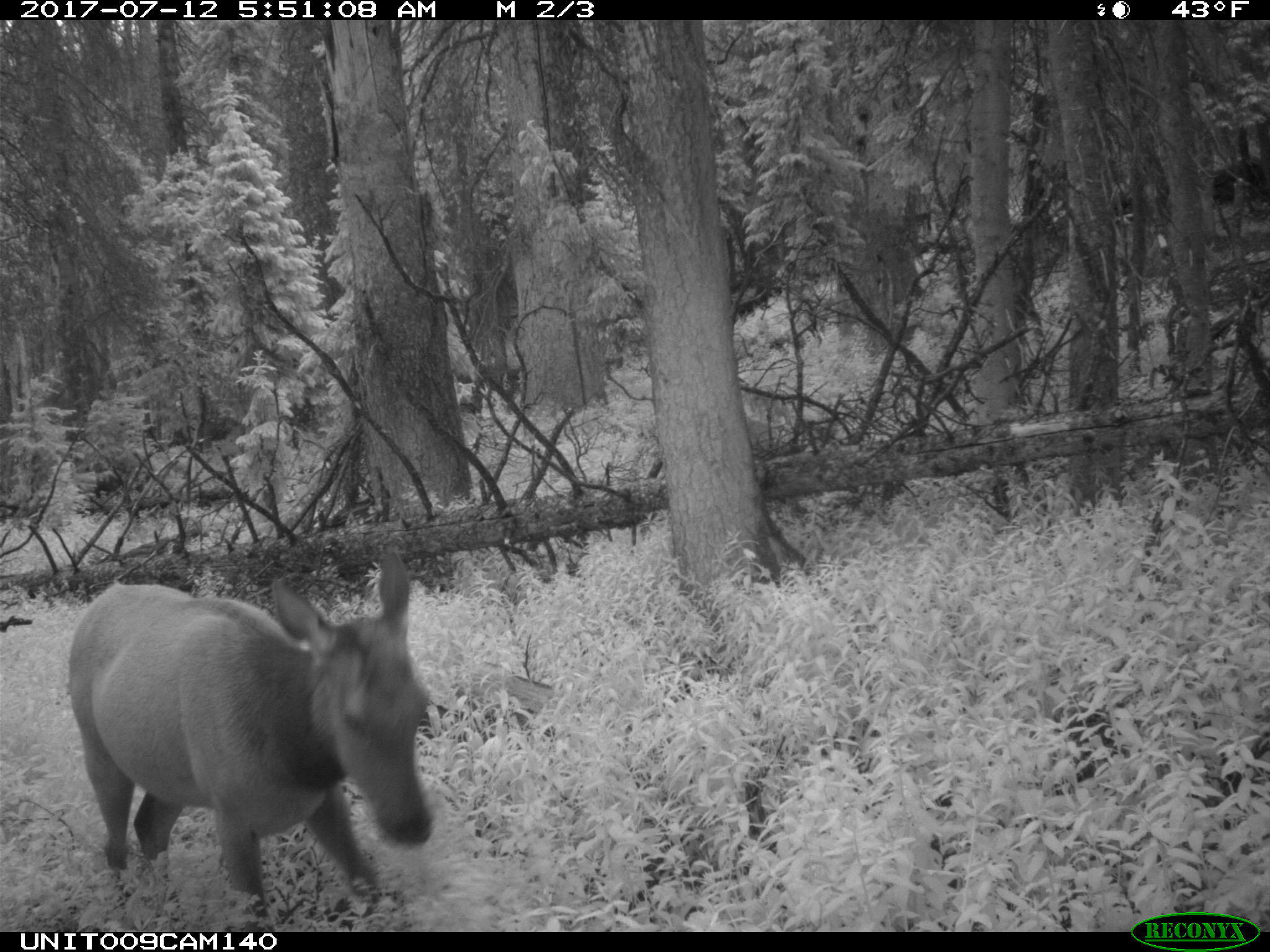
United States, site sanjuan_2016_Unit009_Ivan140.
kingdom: Animalia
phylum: Chordata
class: Mammalia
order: Artiodactyla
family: Cervidae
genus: Cervus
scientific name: Cervus elaphus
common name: red deer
Cervus elaphus (red deer).